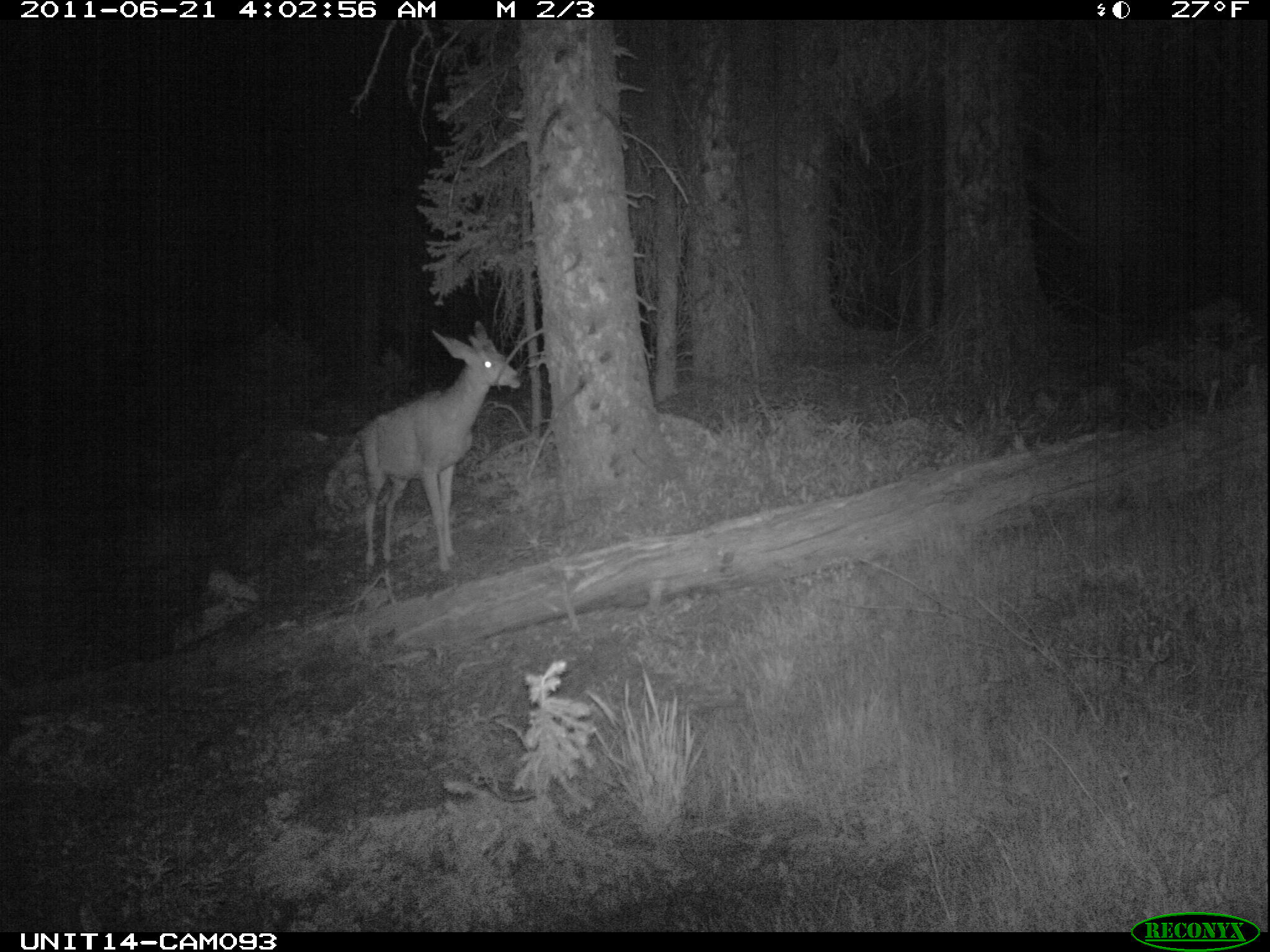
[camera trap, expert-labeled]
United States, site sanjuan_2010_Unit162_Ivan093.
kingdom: Animalia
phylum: Chordata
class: Mammalia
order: Artiodactyla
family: Cervidae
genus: Odocoileus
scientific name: Odocoileus hemionus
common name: mule deer